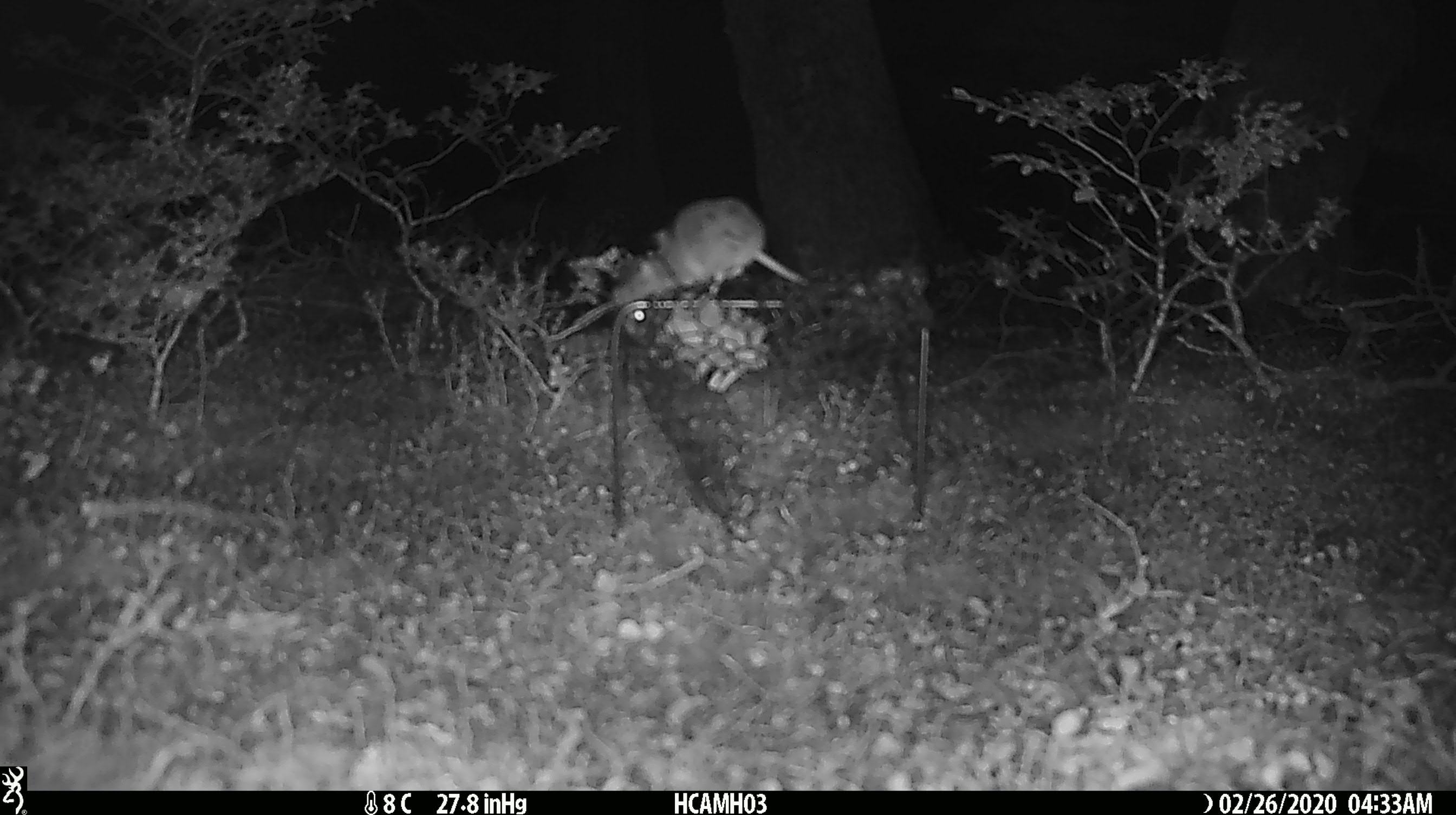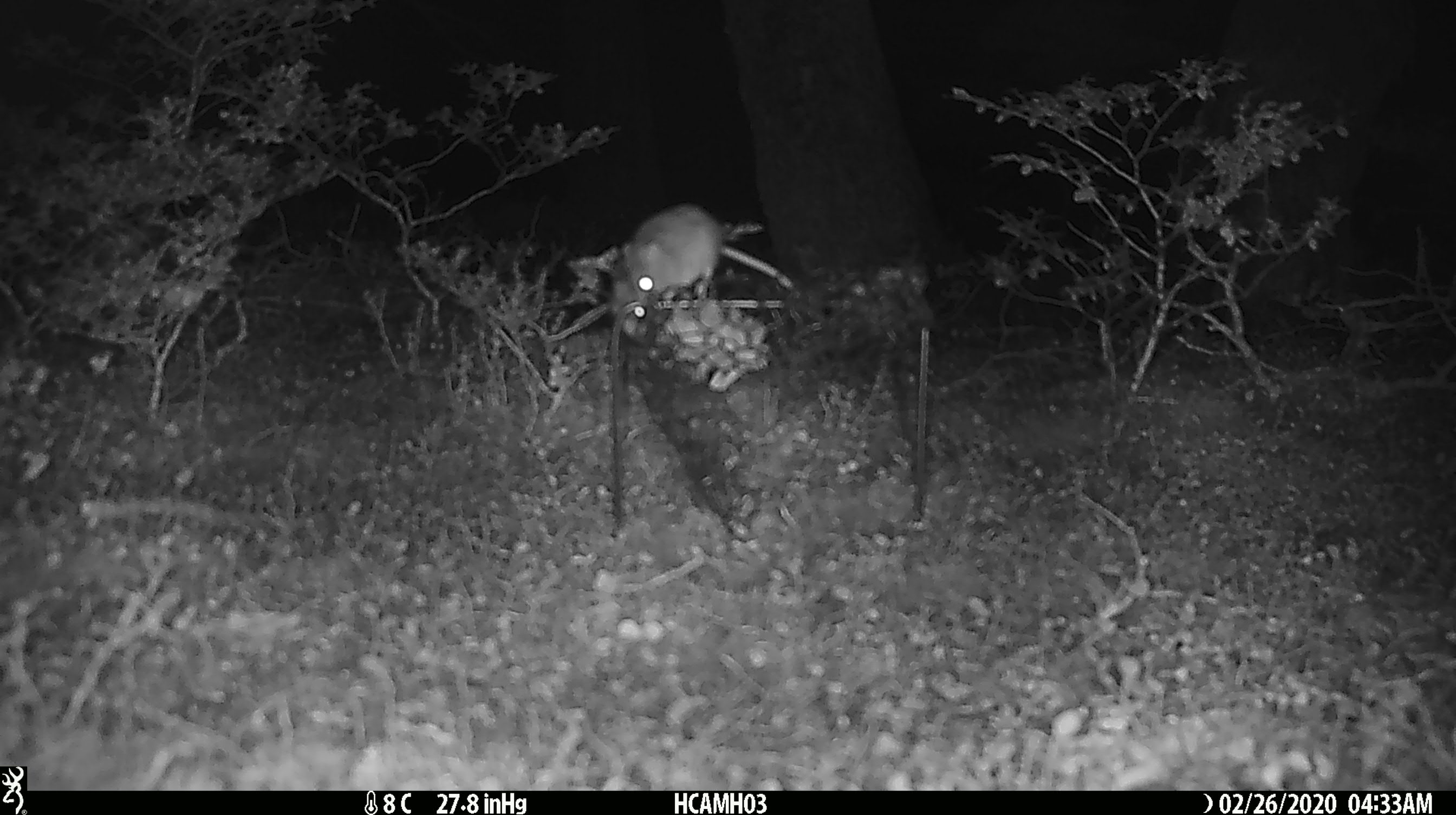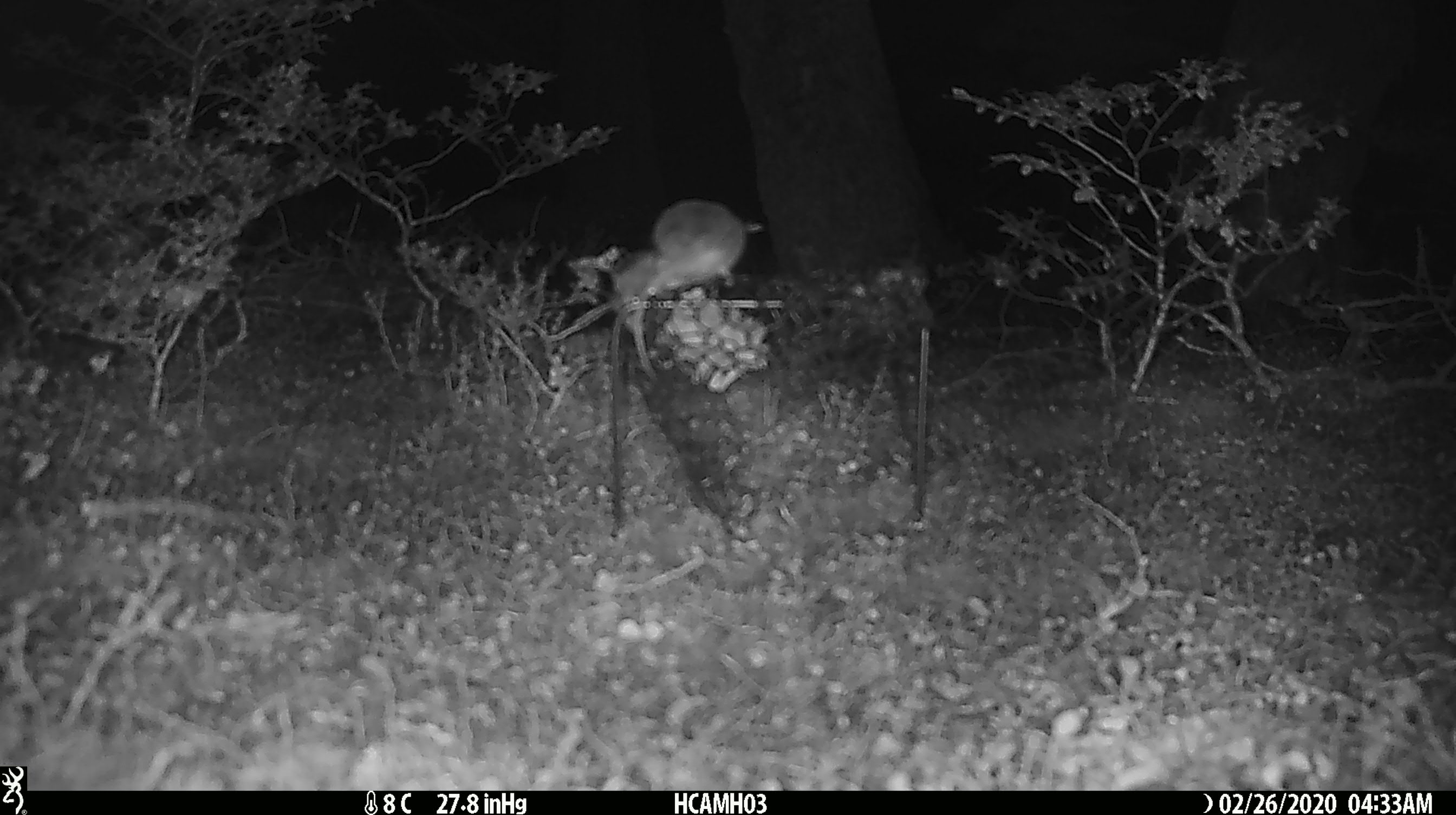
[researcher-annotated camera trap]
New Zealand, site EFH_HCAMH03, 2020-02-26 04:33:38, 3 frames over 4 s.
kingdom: Animalia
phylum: Chordata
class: Mammalia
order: Rodentia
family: Muridae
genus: Mus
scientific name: Mus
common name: mouse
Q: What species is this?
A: Mouse (Mus).